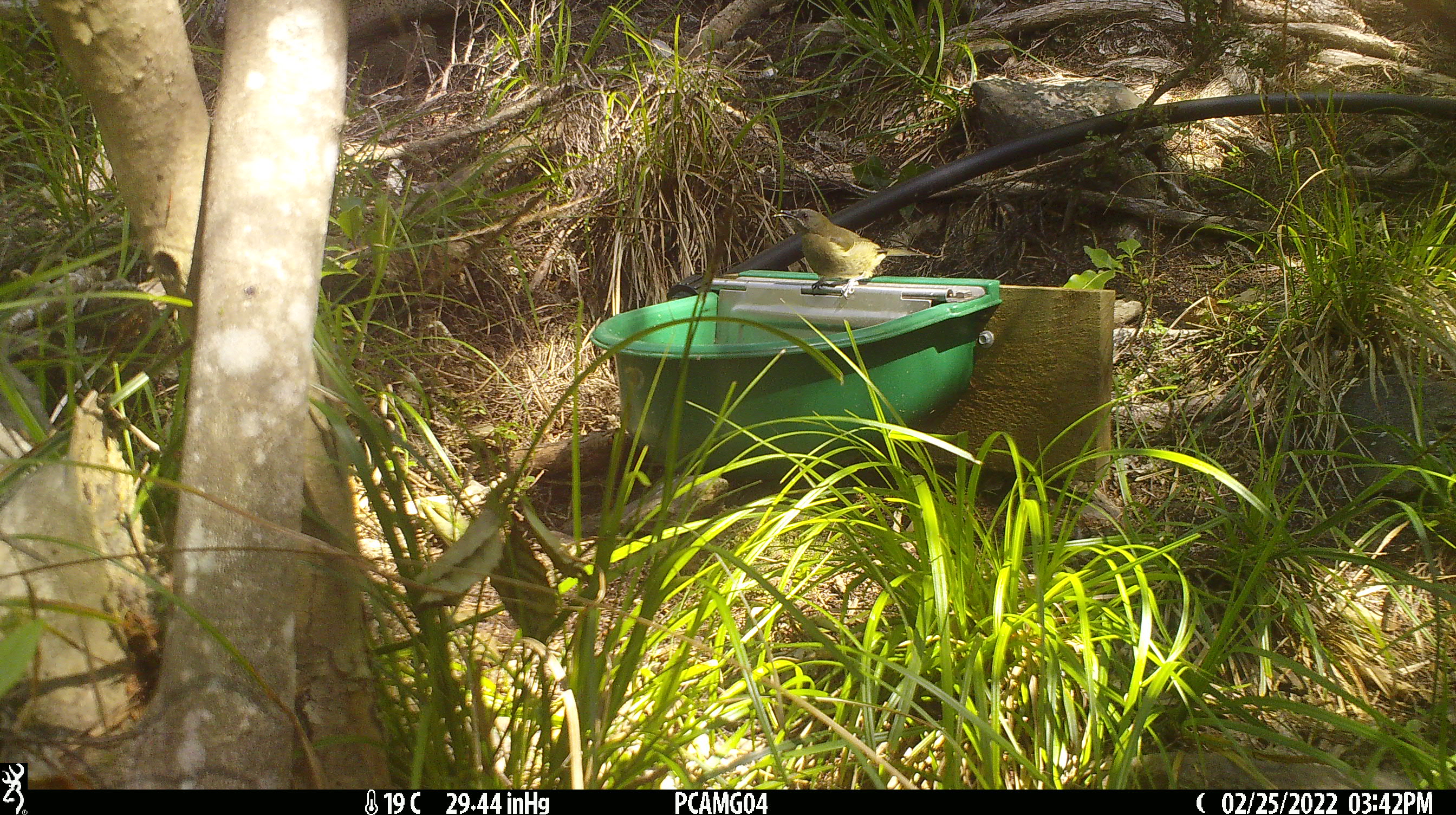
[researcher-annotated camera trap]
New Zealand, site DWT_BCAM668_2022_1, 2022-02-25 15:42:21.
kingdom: Animalia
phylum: Chordata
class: Aves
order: Passeriformes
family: Meliphagidae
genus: Anthornis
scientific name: Anthornis melanura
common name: new zealand bellbird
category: bellbird